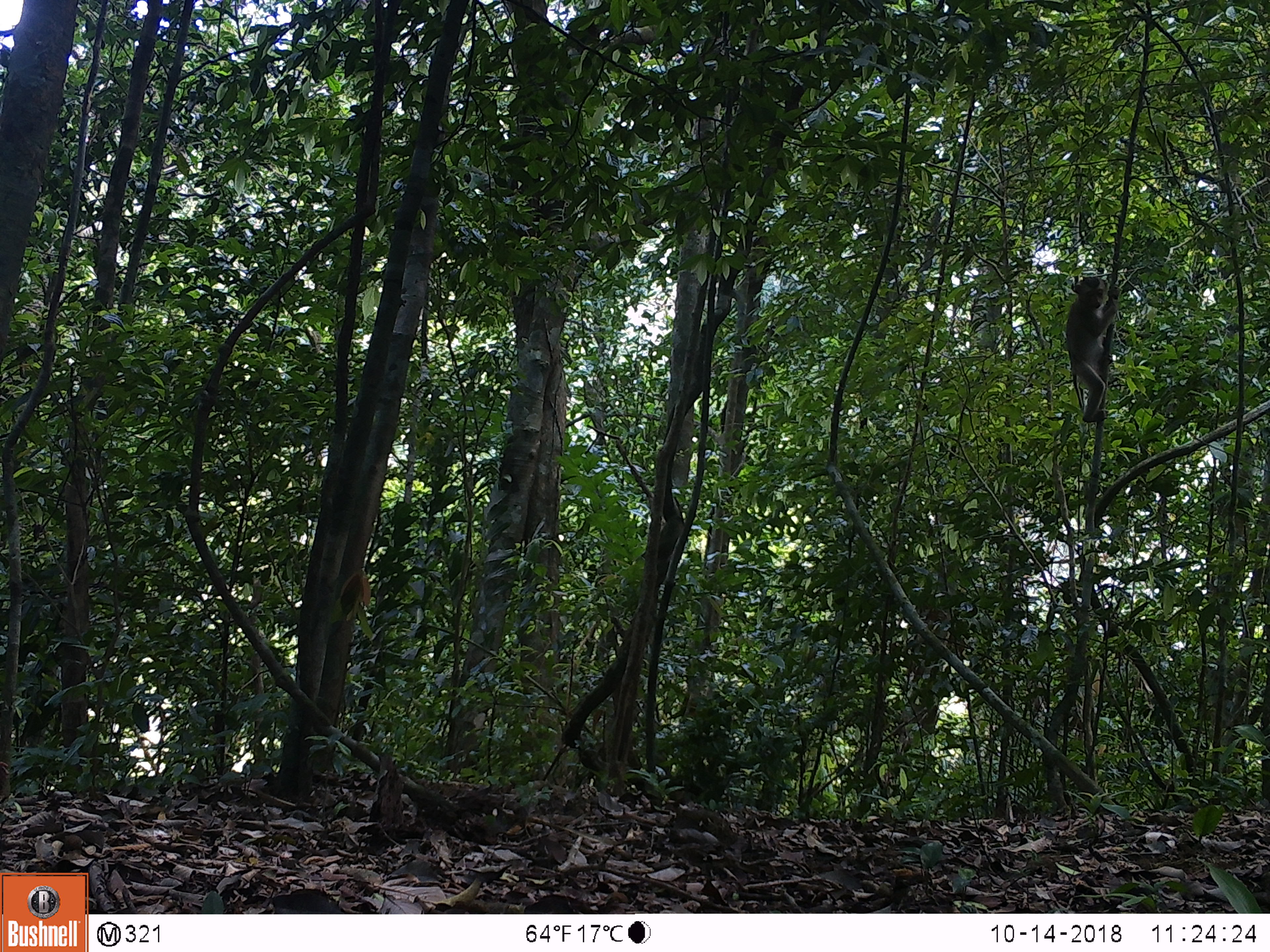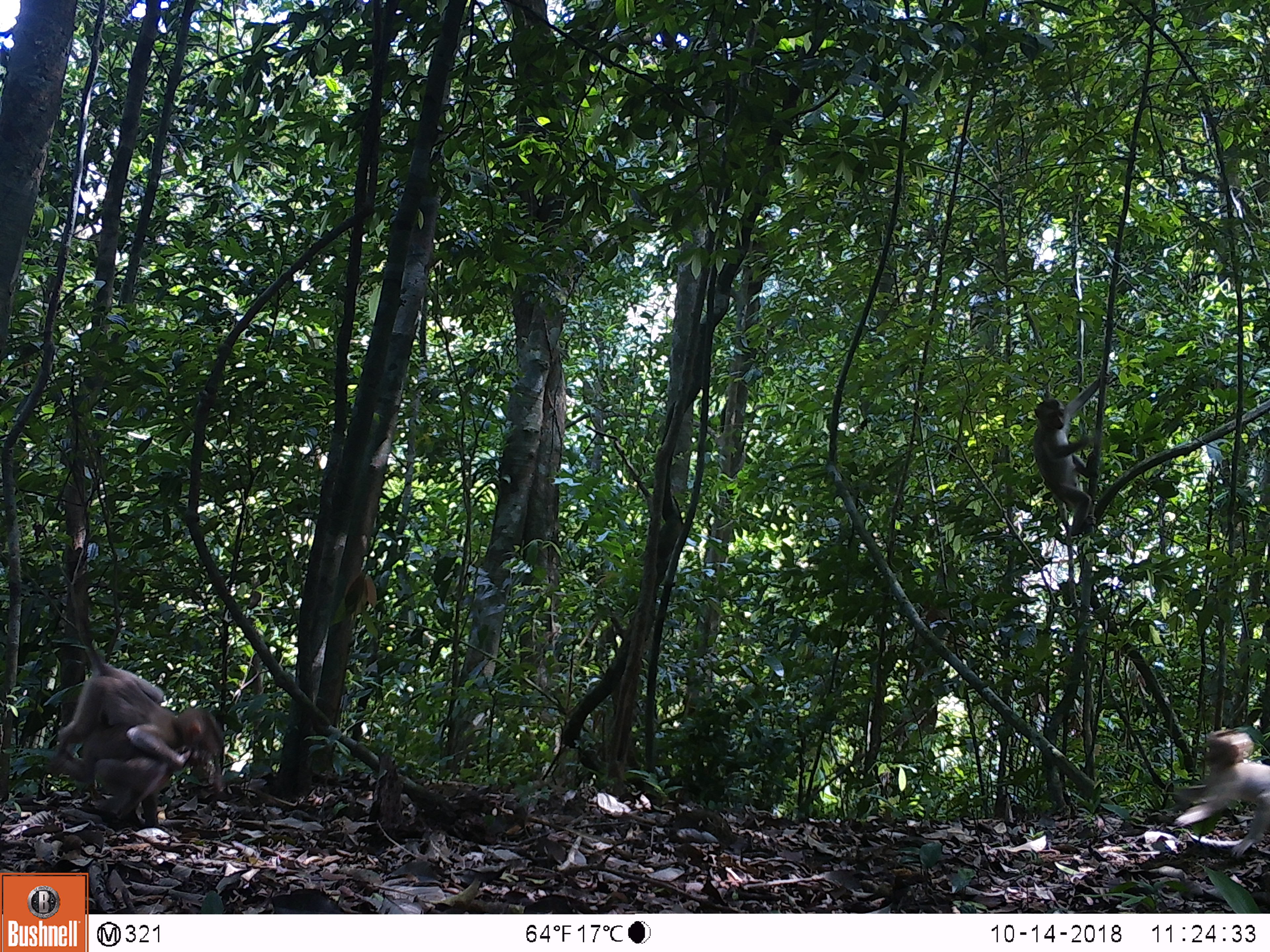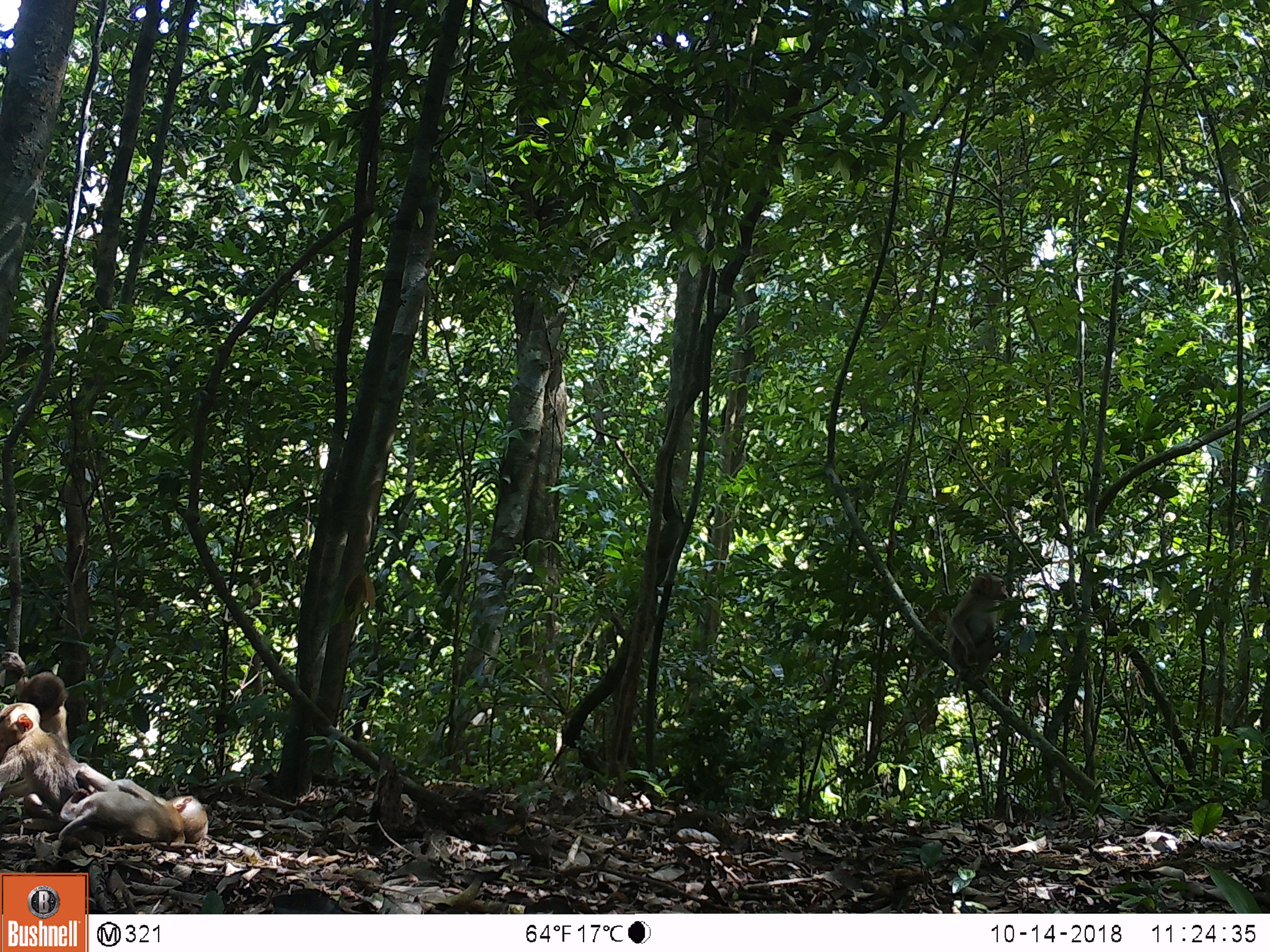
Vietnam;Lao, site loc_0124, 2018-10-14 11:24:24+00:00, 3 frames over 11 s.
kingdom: Animalia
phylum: Chordata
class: Mammalia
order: Primates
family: Cercopithecidae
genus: Macaca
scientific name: Macaca nemestrina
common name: pig-tailed macaque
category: pig tailed macaque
Pig tailed macaque (pig-tailed macaque) (Macaca nemestrina). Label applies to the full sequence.